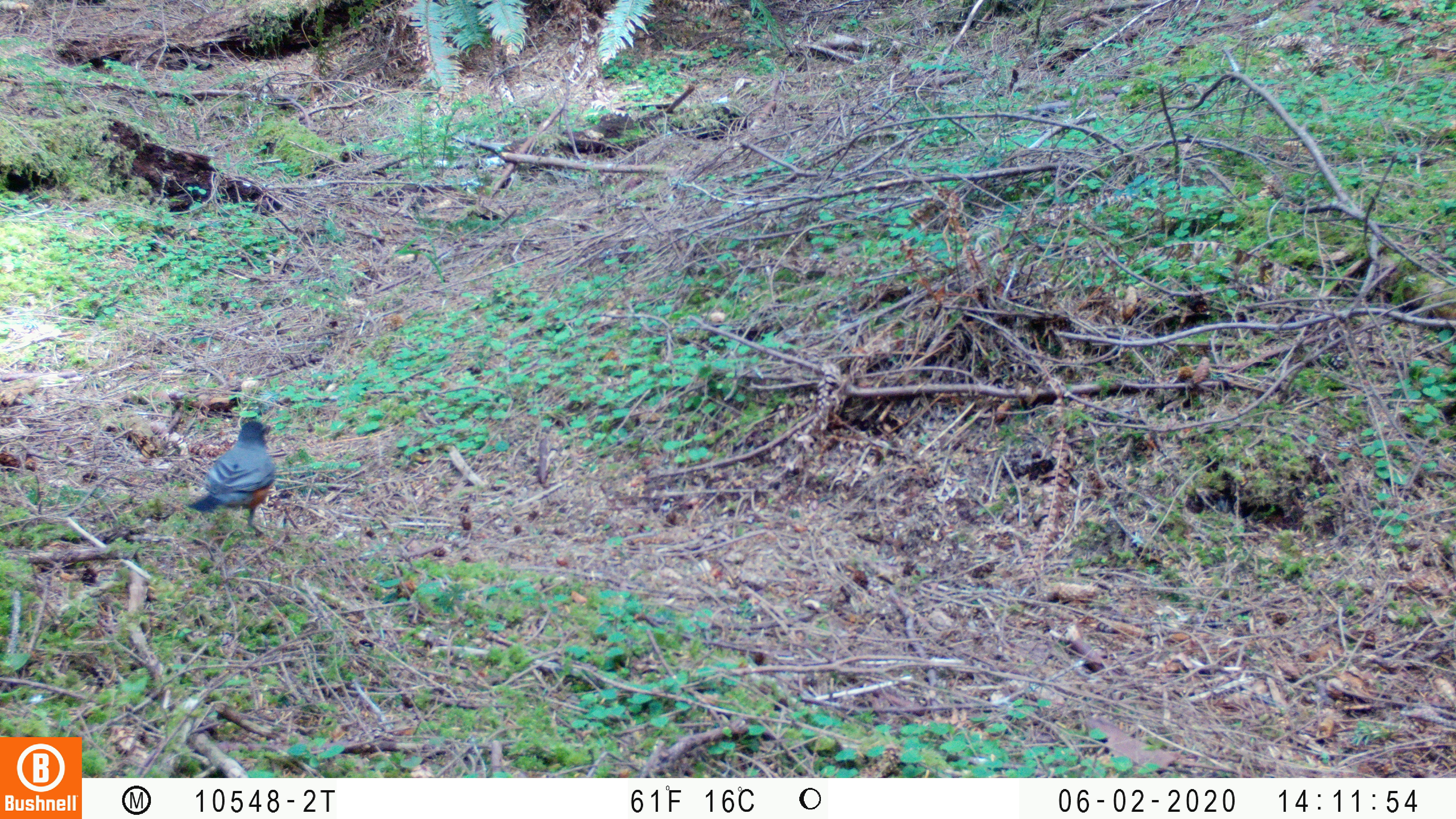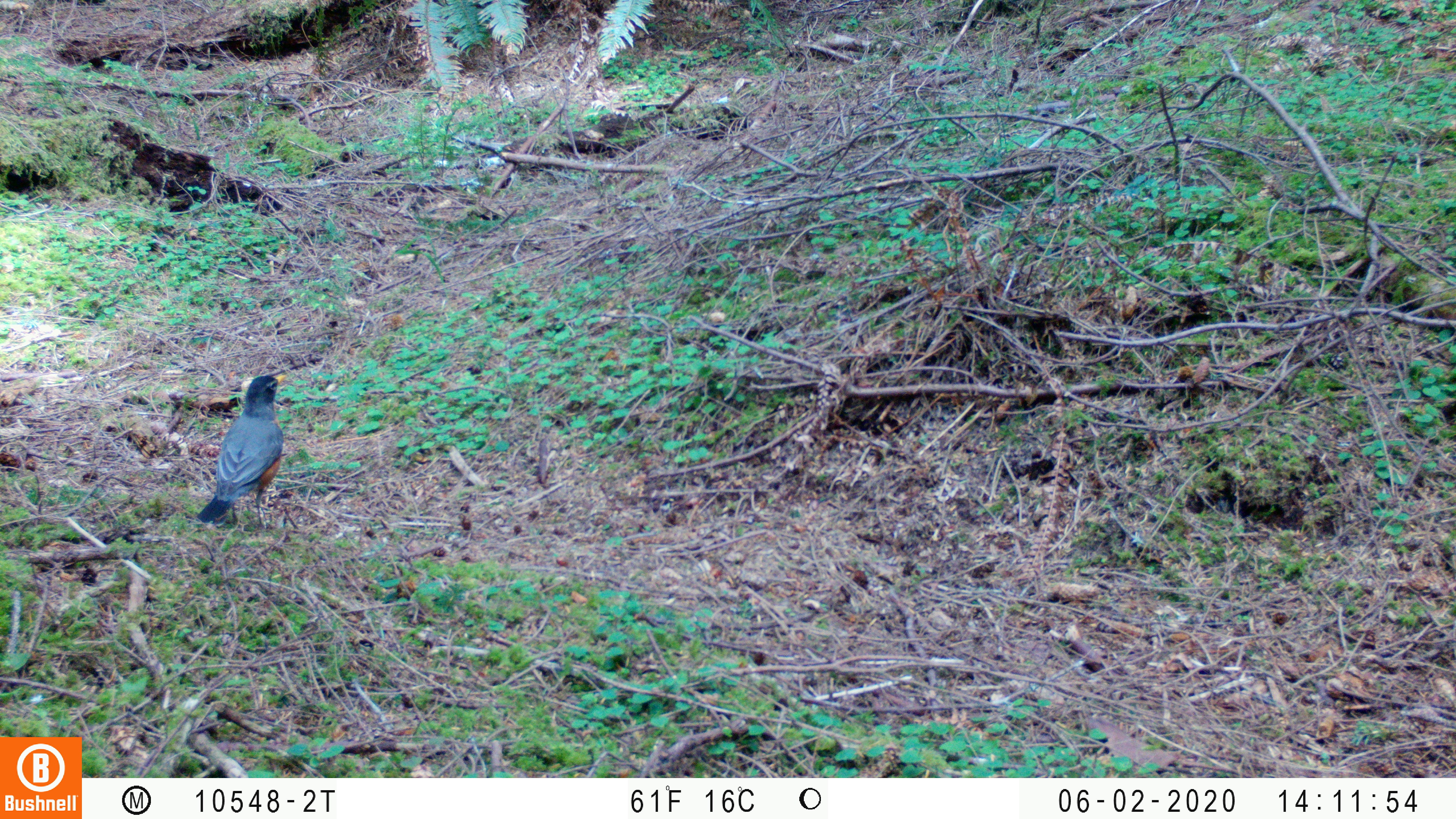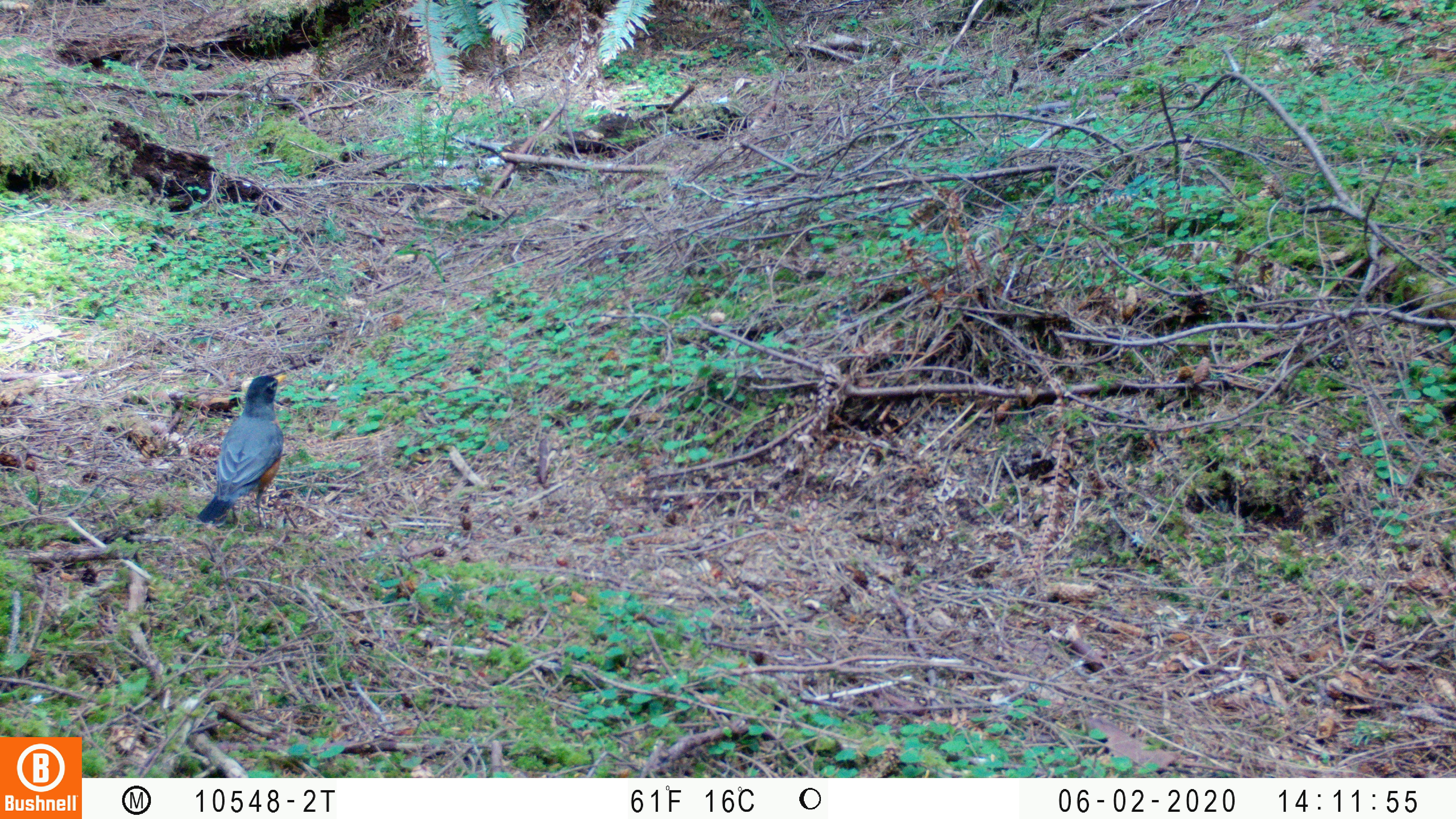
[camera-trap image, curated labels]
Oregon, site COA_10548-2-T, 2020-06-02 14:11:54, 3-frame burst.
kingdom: Animalia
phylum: Chordata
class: Aves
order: Passeriformes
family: Turdidae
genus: Turdus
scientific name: Turdus migratorius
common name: american robin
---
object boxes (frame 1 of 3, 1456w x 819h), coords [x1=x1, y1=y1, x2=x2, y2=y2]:
american robin: [x1=177, y1=410, x2=283, y2=549]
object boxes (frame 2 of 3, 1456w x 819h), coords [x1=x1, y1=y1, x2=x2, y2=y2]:
american robin: [x1=187, y1=358, x2=301, y2=543]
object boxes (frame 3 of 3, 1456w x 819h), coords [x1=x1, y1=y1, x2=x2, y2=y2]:
american robin: [x1=193, y1=361, x2=301, y2=546]